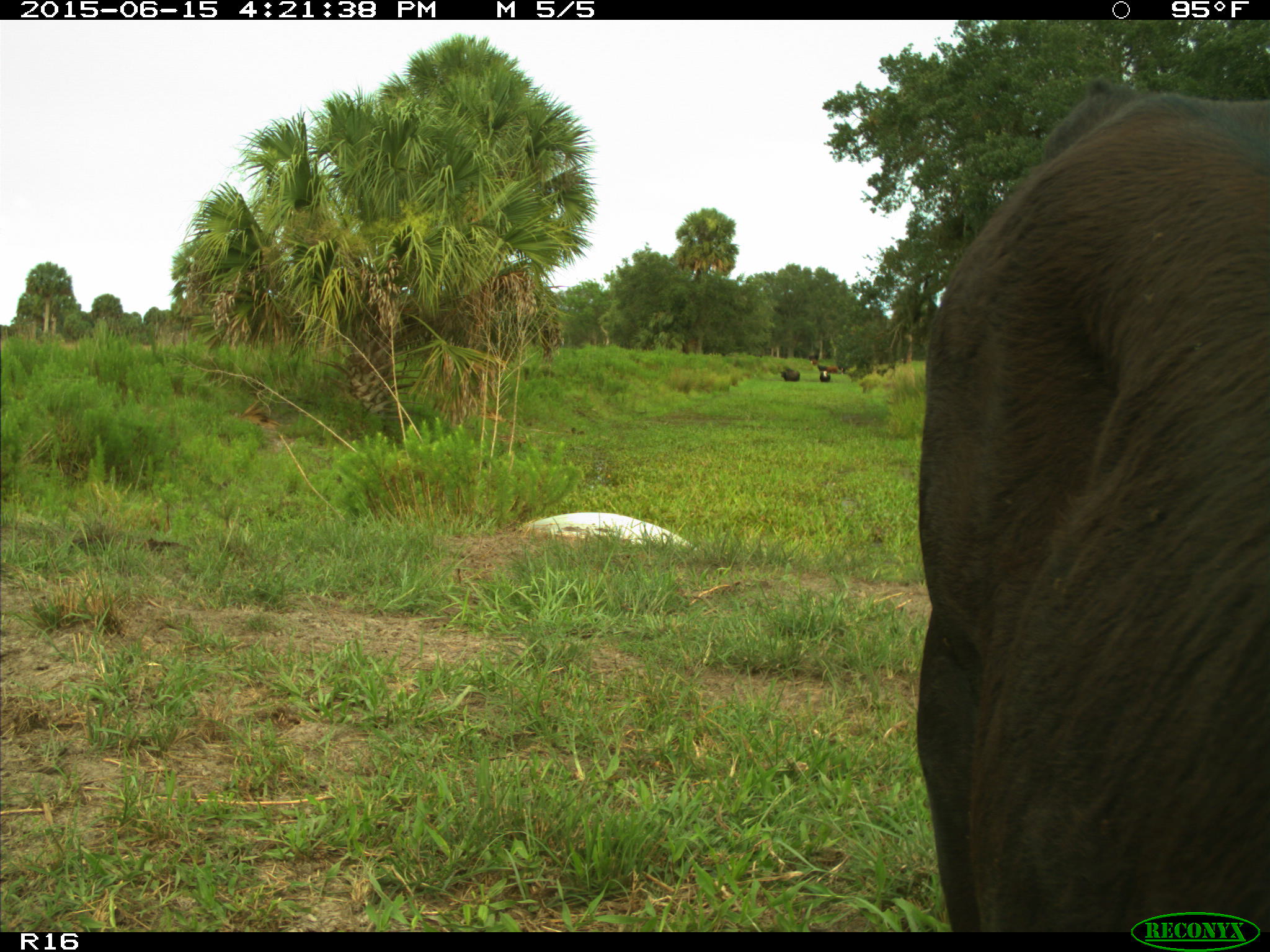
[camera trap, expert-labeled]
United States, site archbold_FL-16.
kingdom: Animalia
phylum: Chordata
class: Mammalia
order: Artiodactyla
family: Bovidae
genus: Bos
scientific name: Bos taurus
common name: domestic cow